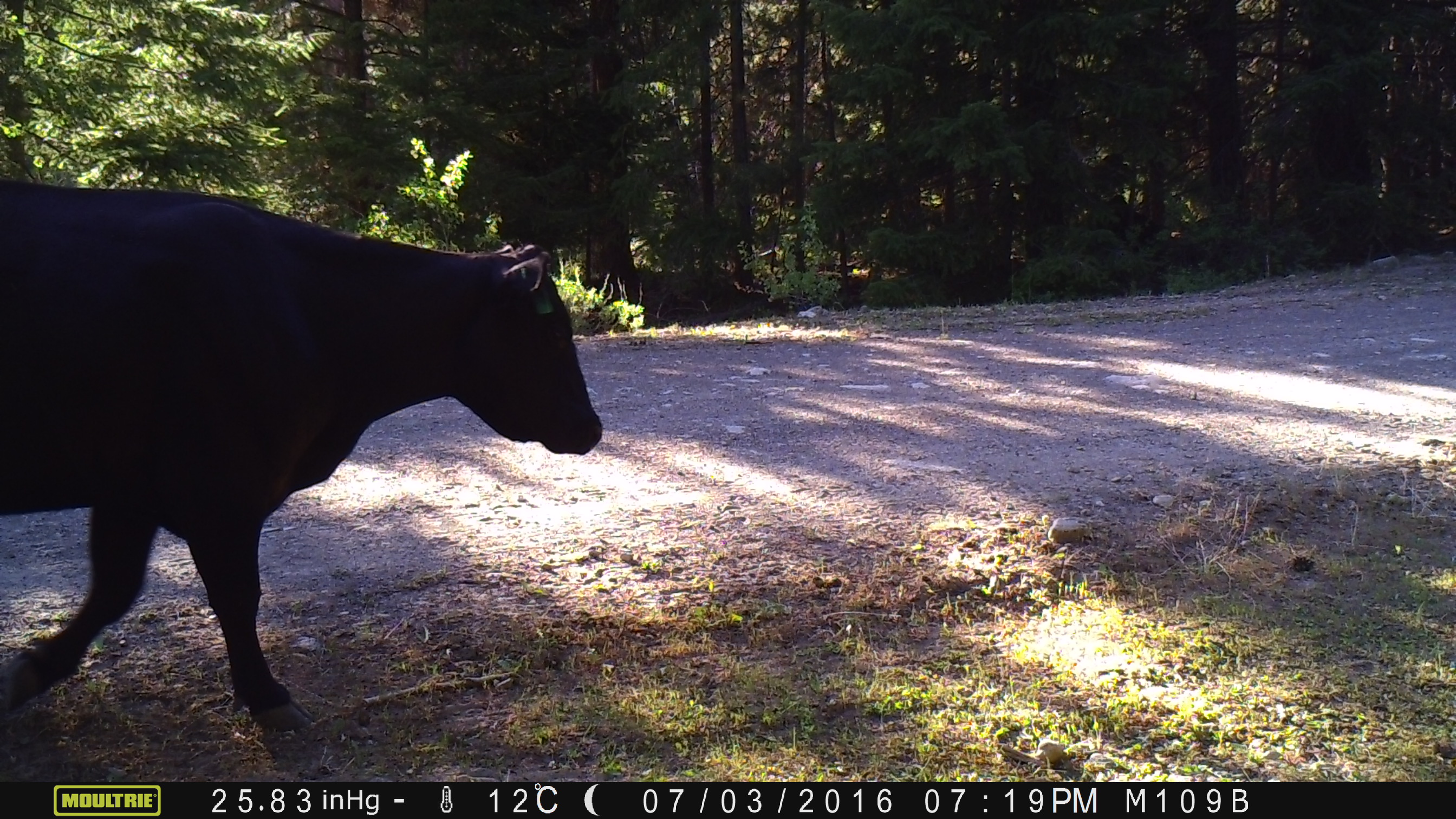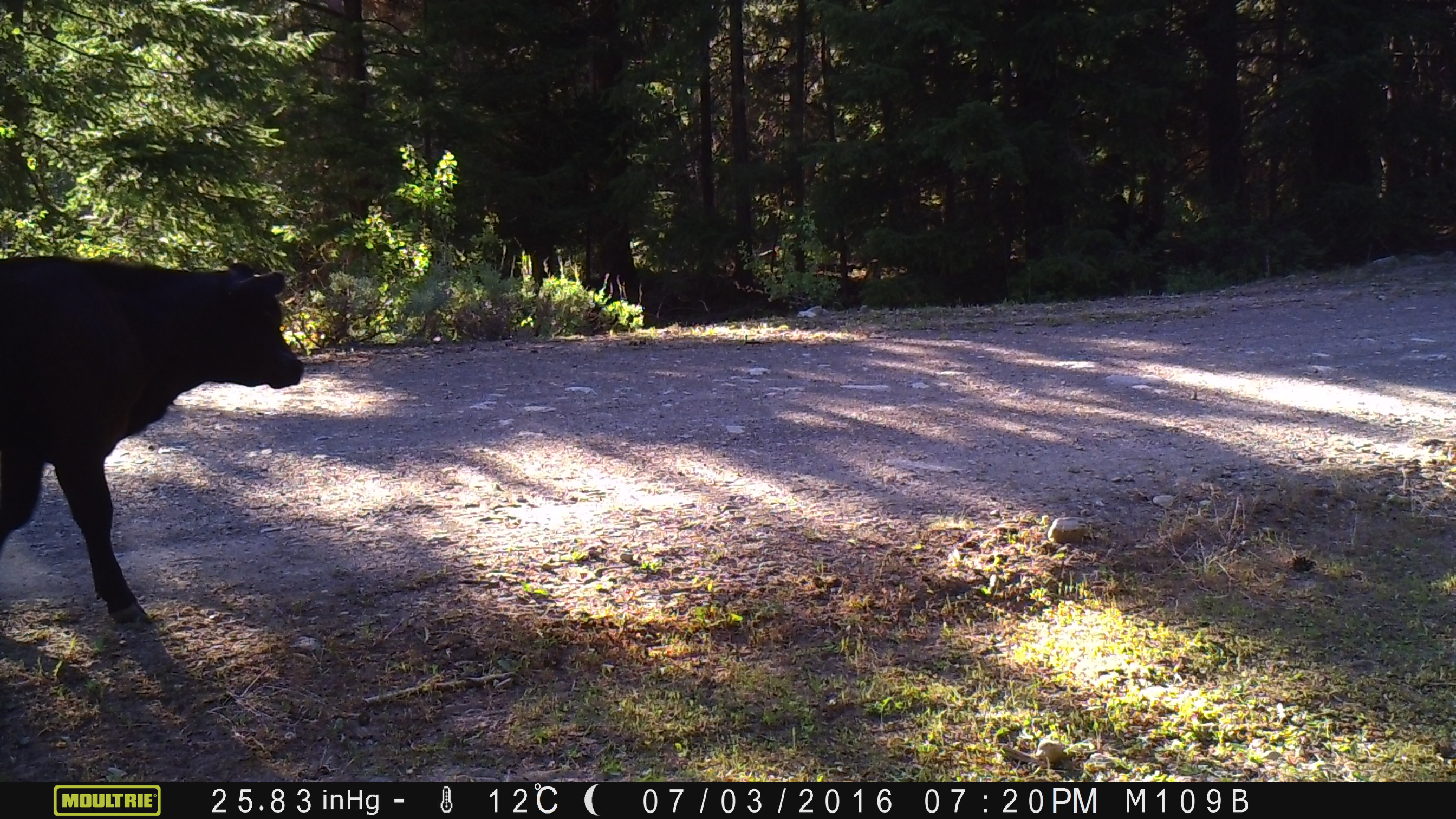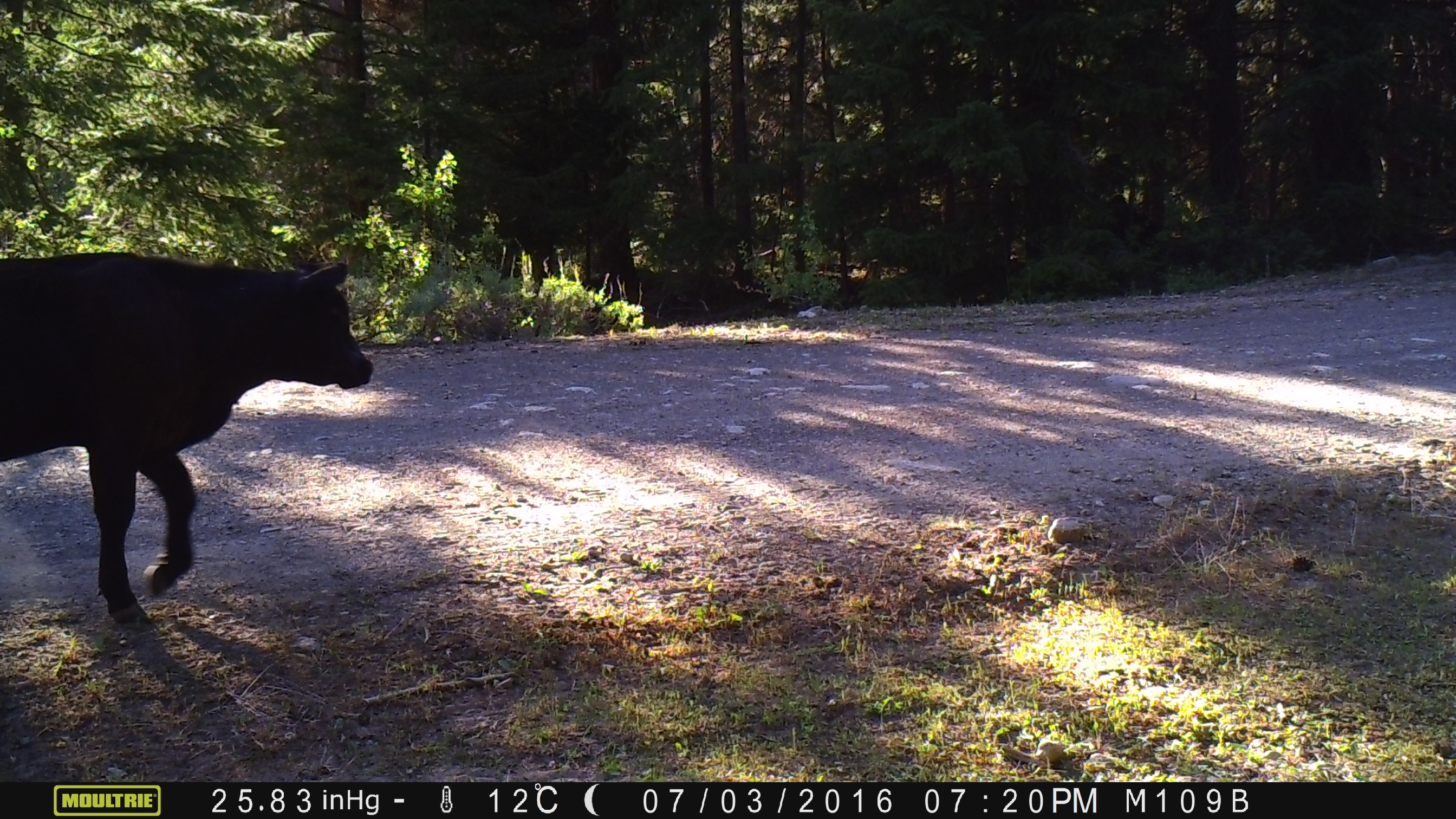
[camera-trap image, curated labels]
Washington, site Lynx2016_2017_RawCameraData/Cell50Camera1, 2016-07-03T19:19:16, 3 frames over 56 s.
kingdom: Animalia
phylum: Chordata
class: Mammalia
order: Artiodactyla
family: Bovidae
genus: Bos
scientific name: Bos taurus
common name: domestic cattle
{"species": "domestic cattle (Bos taurus)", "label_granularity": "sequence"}